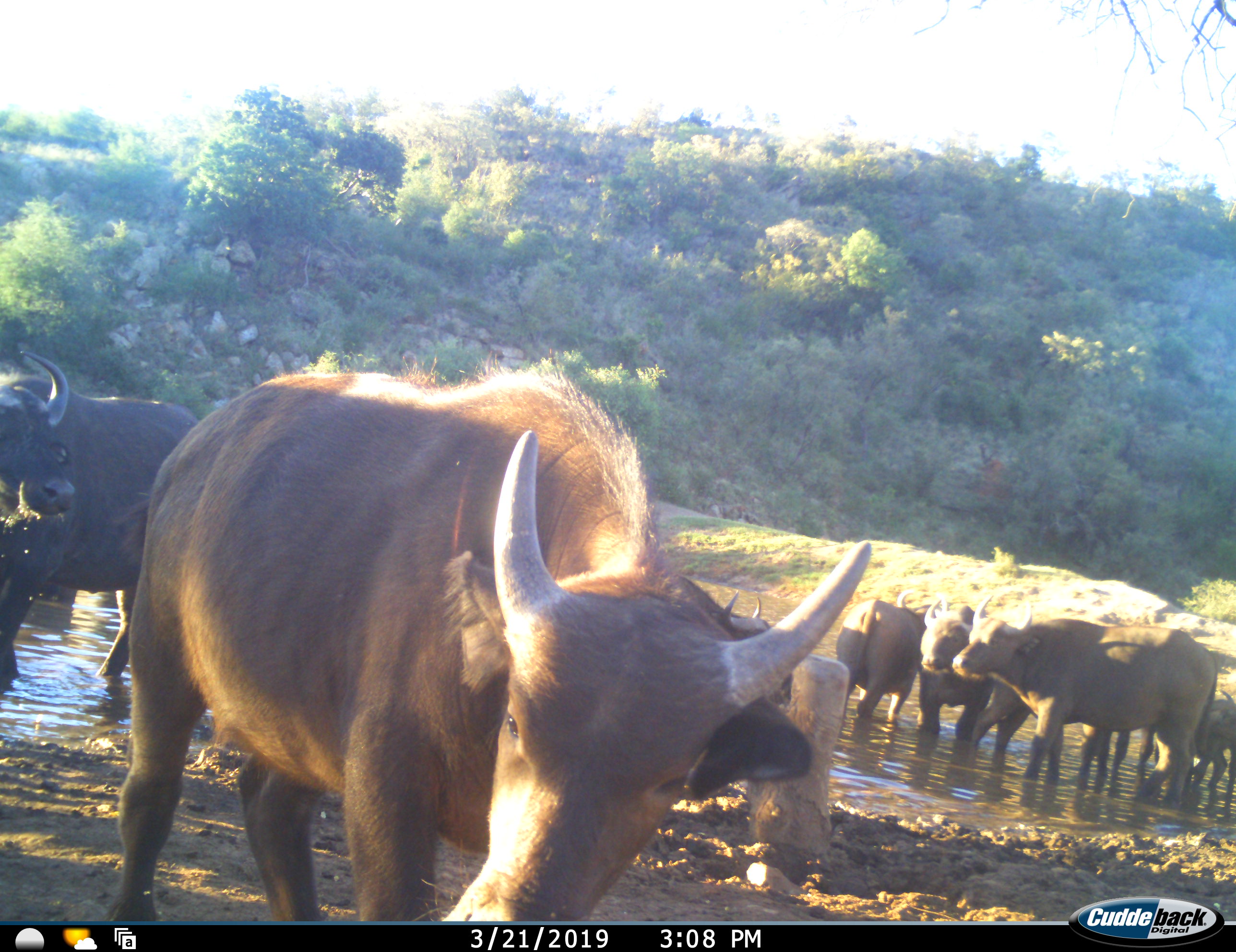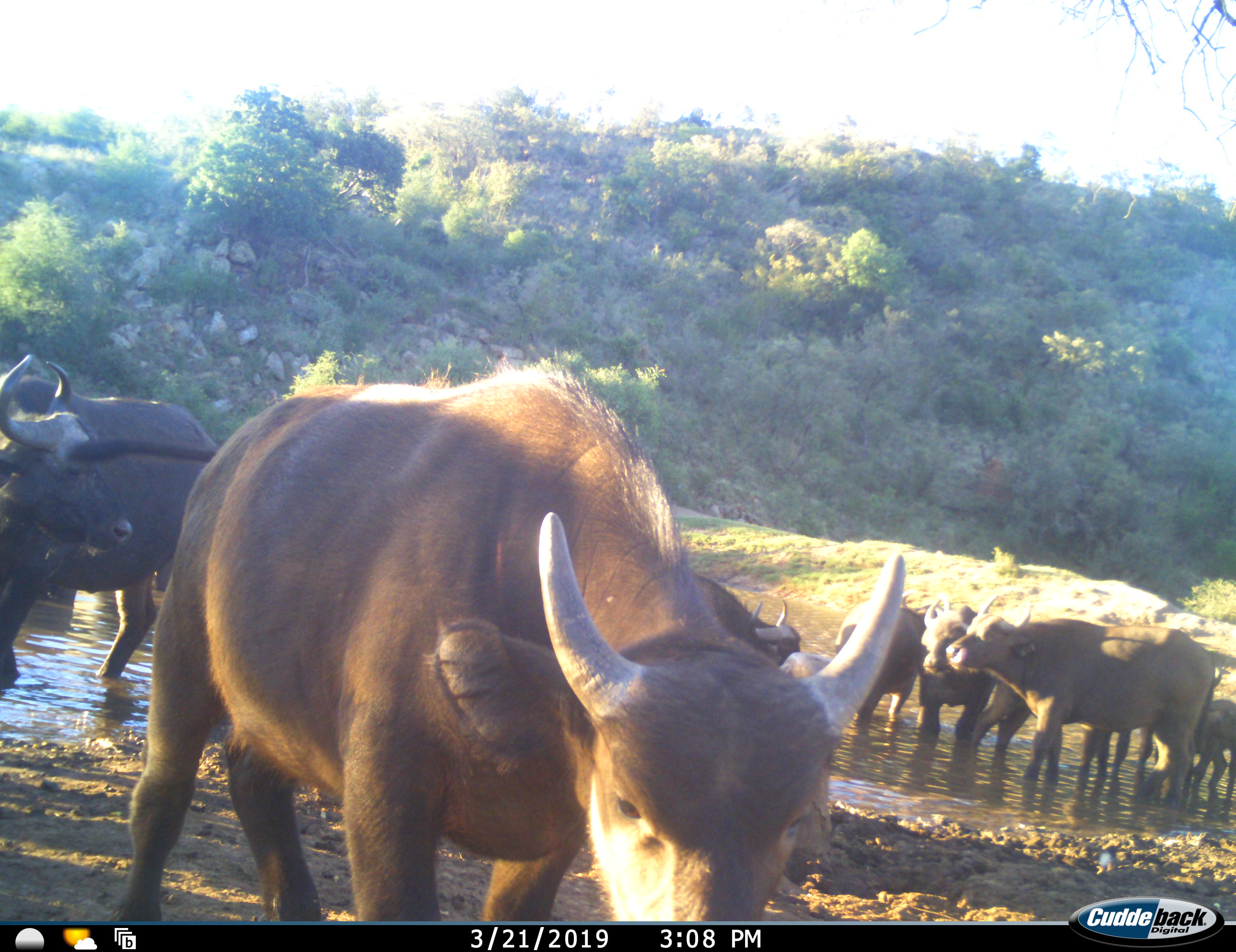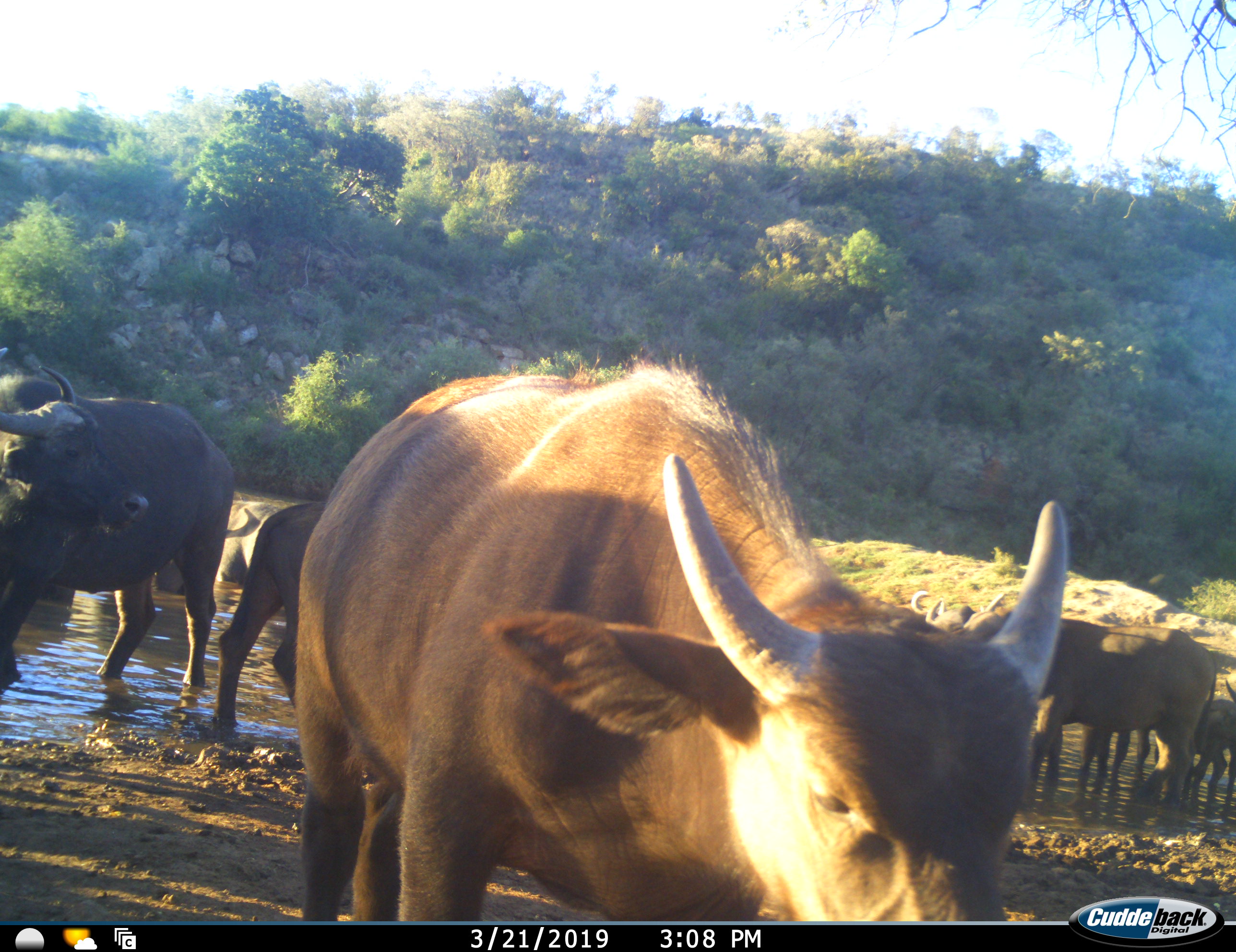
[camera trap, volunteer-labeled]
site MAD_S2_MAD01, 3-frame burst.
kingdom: Animalia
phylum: Chordata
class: Mammalia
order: Artiodactyla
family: Bovidae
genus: Syncerus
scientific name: Syncerus caffer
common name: african buffalo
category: buffalo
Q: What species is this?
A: Buffalo (african buffalo) (Syncerus caffer).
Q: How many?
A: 9.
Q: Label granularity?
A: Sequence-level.